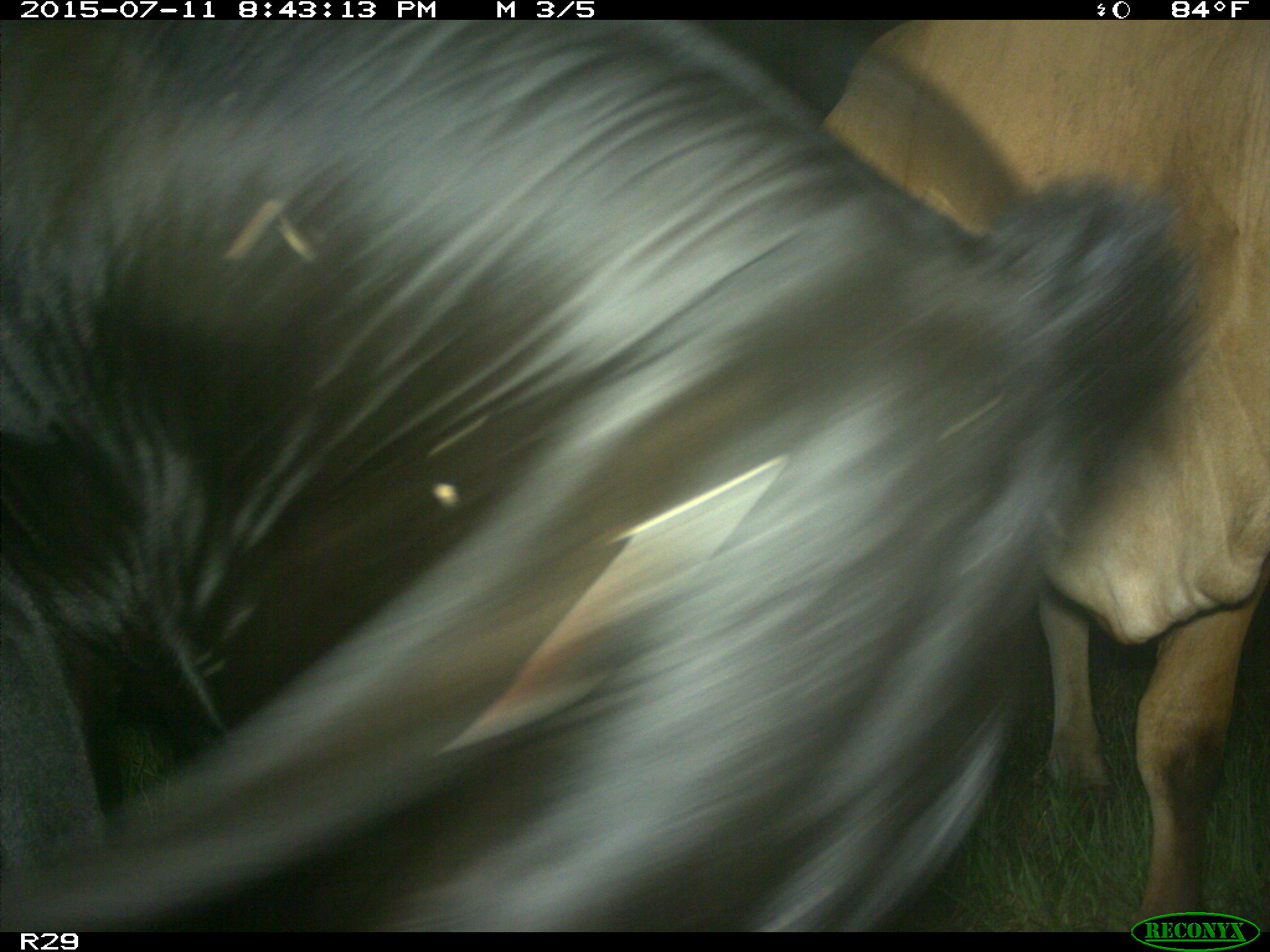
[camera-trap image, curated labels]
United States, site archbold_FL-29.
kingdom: Animalia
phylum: Chordata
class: Mammalia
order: Artiodactyla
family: Bovidae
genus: Bos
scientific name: Bos taurus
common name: domestic cow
Bos taurus (domestic cow).